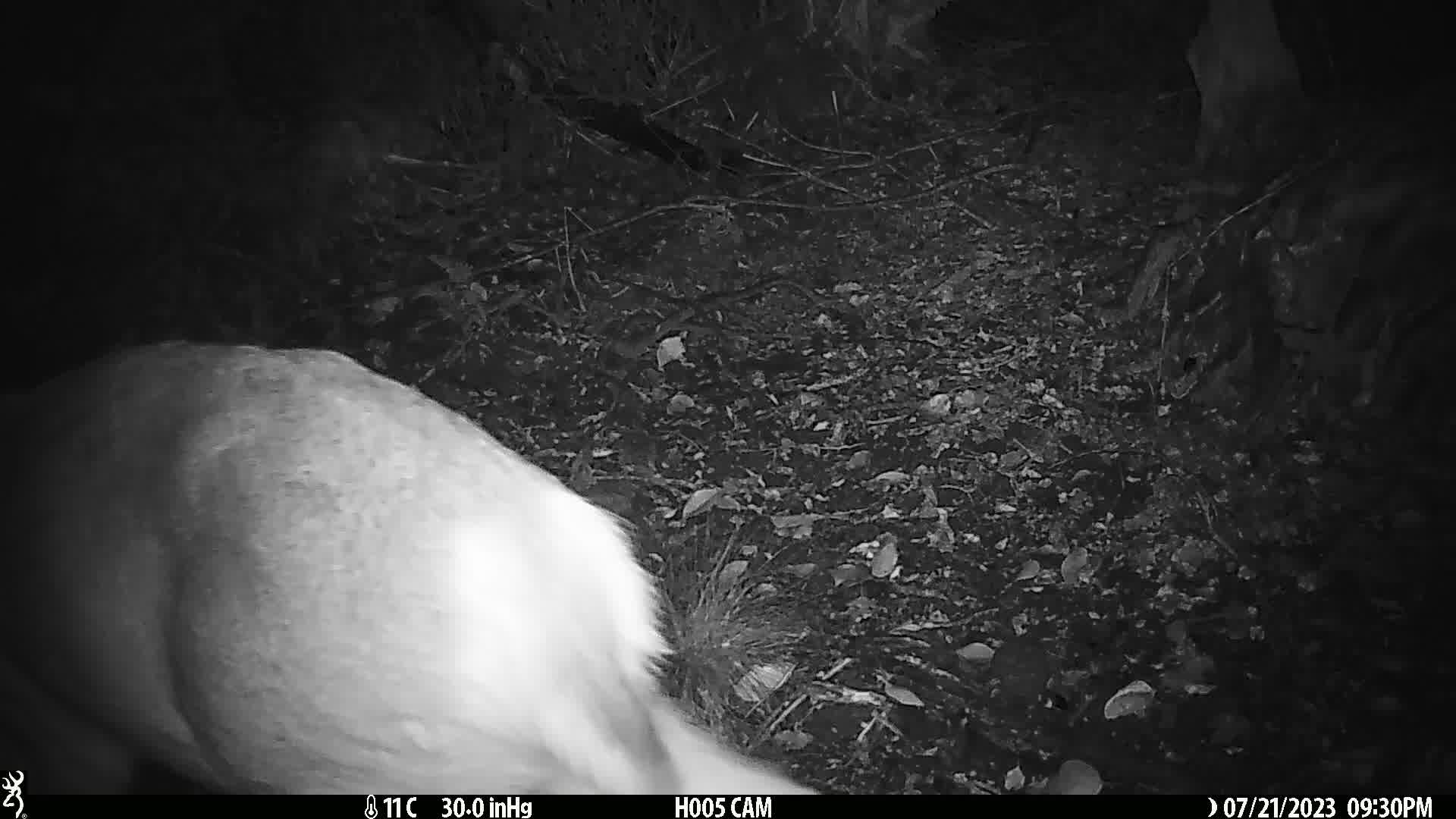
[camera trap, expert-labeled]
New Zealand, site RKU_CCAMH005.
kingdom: Animalia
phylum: Chordata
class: Mammalia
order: Artiodactyla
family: Cervidae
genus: Odocoileus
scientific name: Odocoileus virginianus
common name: white-tailed deer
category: white tailed deer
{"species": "white tailed deer (white-tailed deer) (Odocoileus virginianus)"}